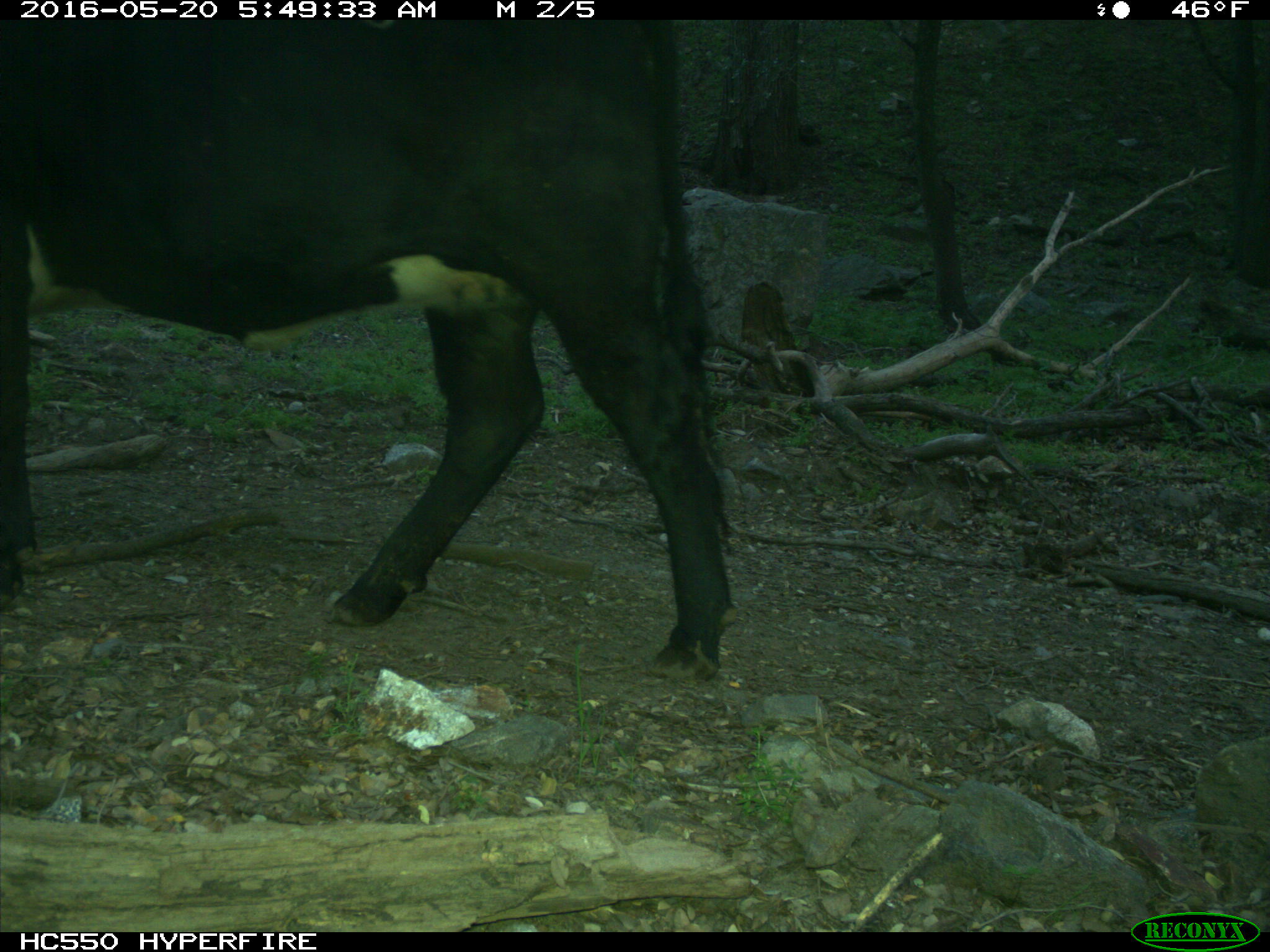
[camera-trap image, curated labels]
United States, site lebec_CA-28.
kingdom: Animalia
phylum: Chordata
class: Mammalia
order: Artiodactyla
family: Bovidae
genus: Bos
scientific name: Bos taurus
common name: domestic cow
Bos taurus (domestic cow).